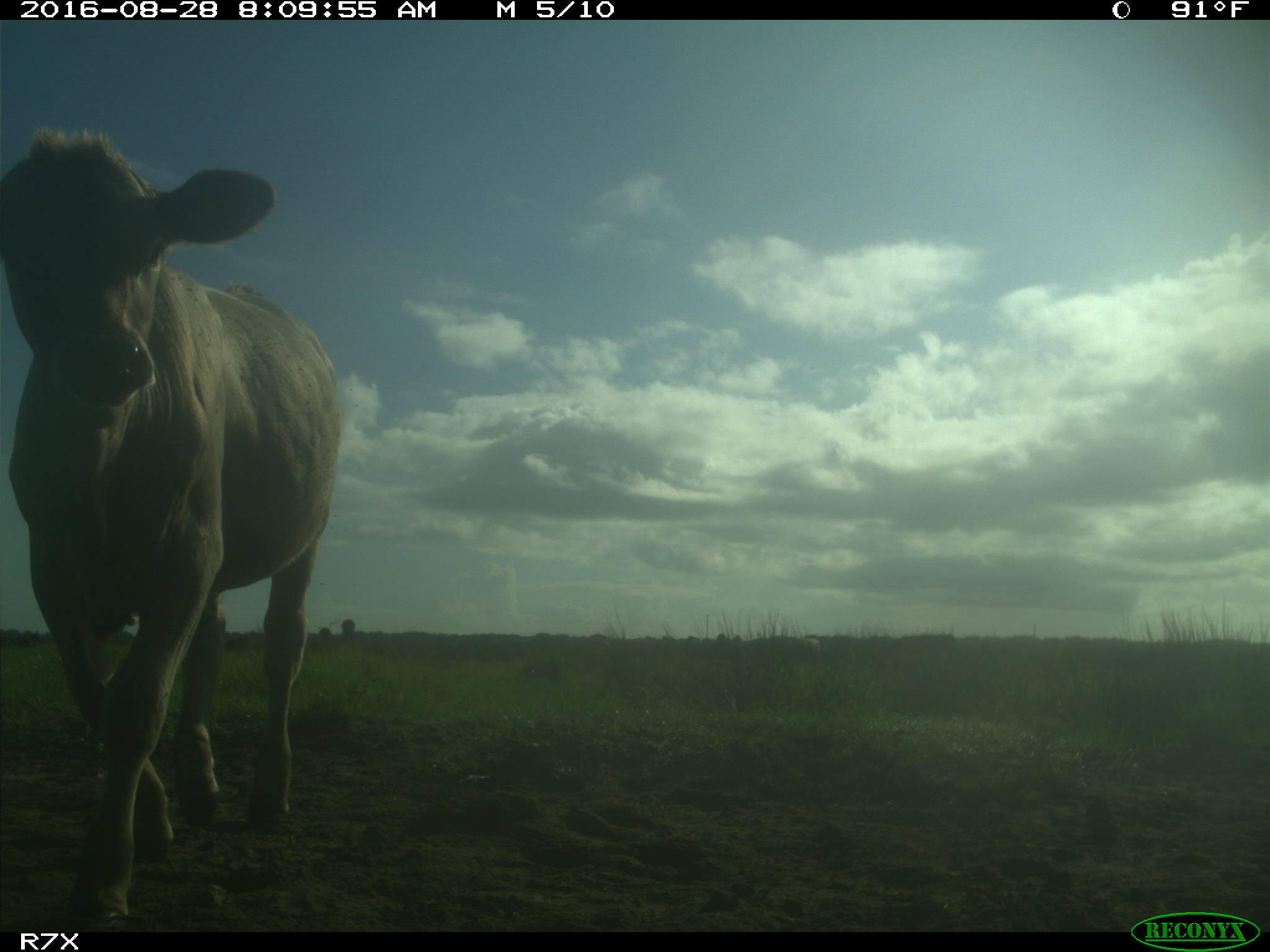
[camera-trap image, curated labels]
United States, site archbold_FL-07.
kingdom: Animalia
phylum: Chordata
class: Mammalia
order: Artiodactyla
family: Bovidae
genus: Bos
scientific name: Bos taurus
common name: domestic cow